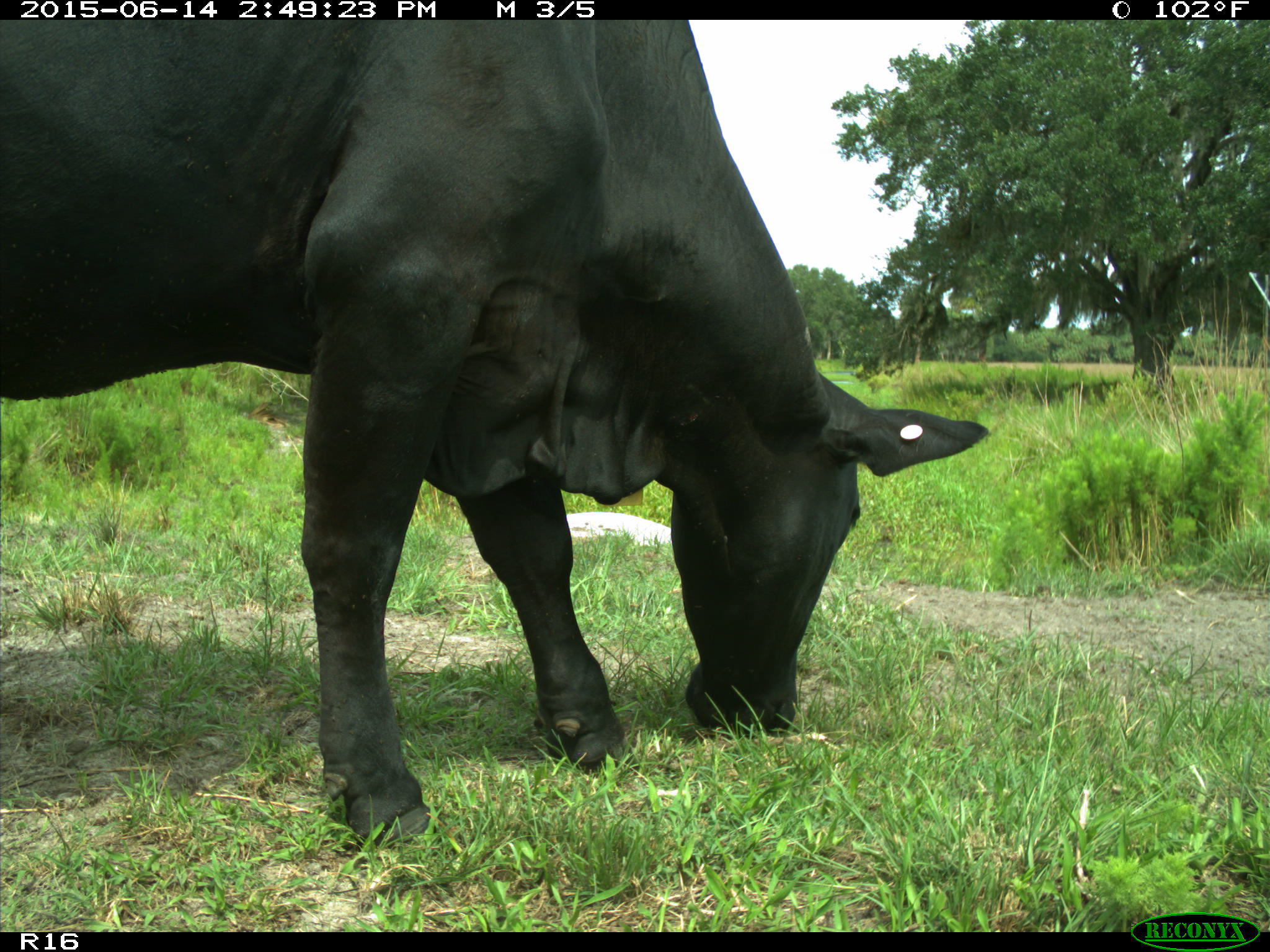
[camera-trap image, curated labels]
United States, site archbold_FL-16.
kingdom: Animalia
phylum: Chordata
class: Mammalia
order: Artiodactyla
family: Bovidae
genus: Bos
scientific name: Bos taurus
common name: domestic cow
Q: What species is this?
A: Bos taurus (domestic cow).